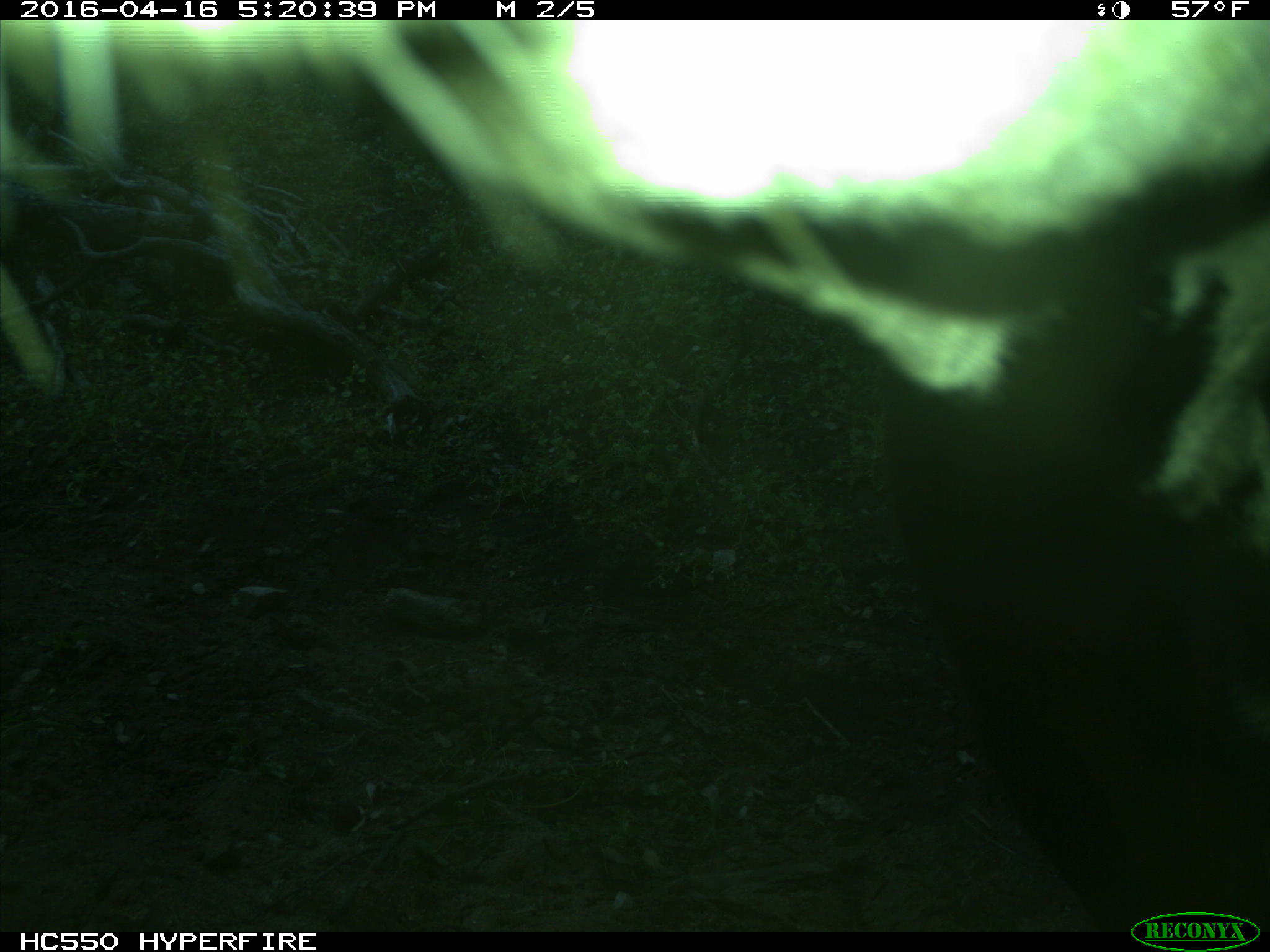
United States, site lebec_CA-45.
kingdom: Animalia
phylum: Chordata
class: Mammalia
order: Artiodactyla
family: Bovidae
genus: Bos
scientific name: Bos taurus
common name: domestic cow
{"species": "Bos taurus (domestic cow)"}